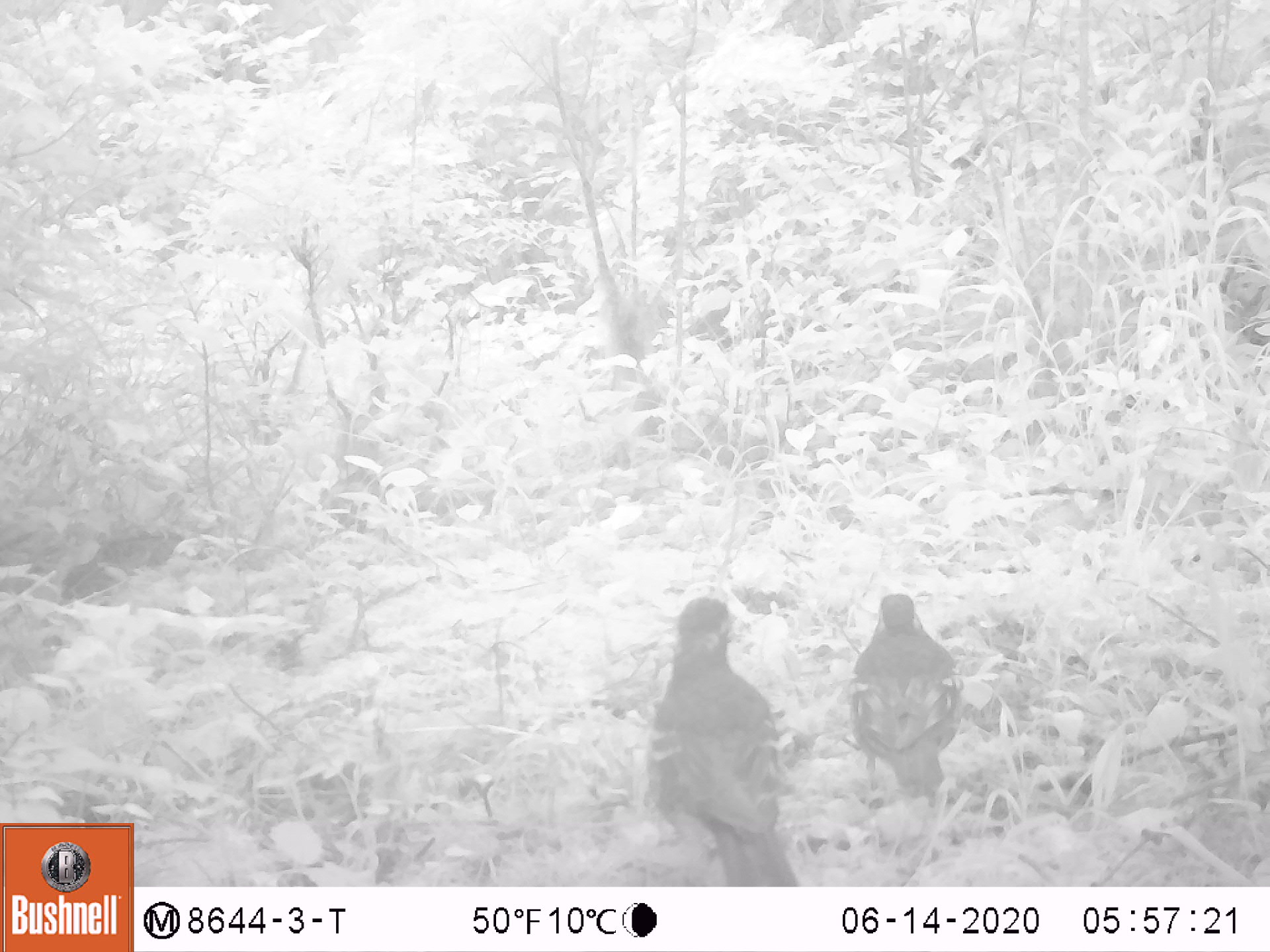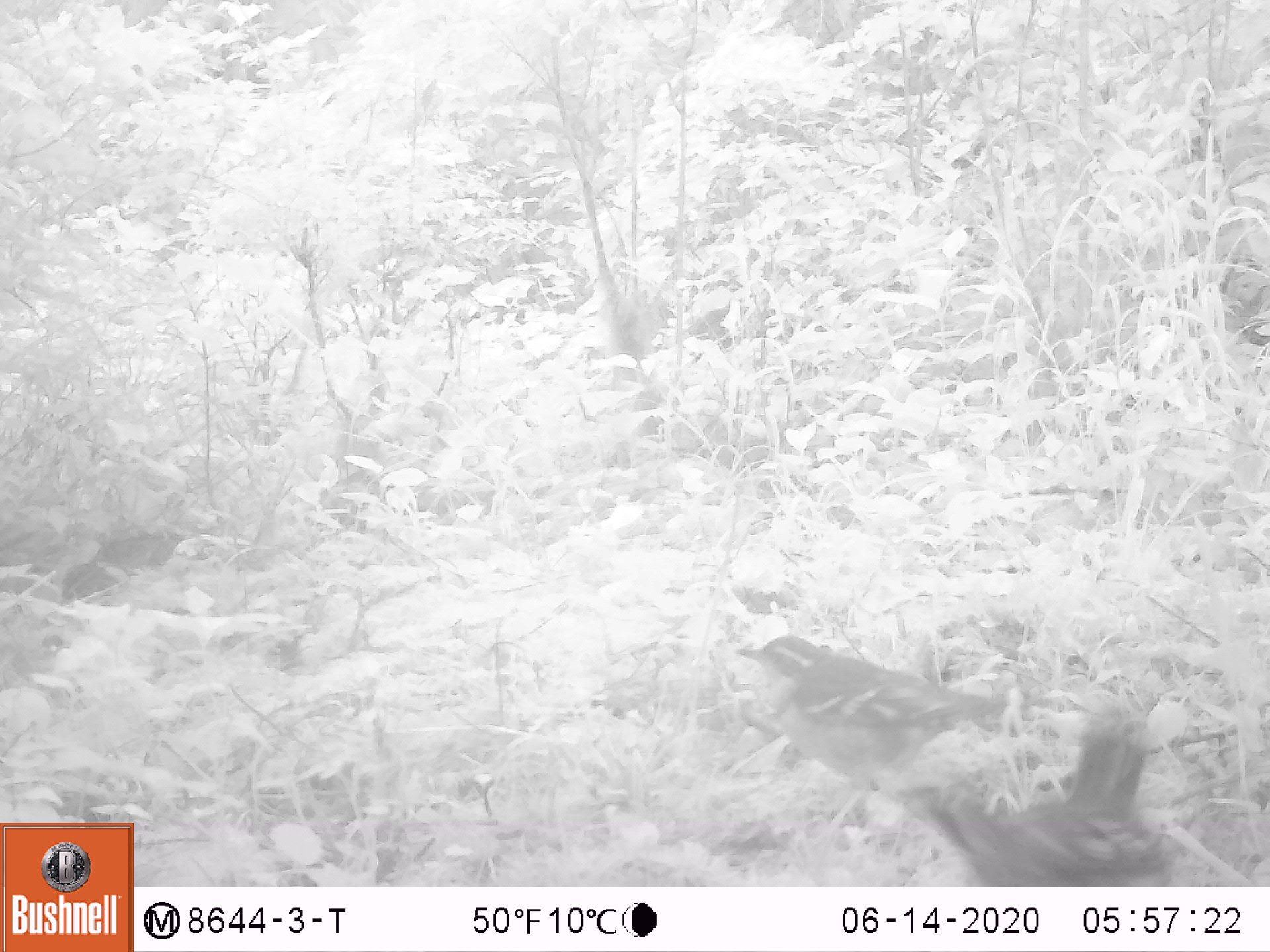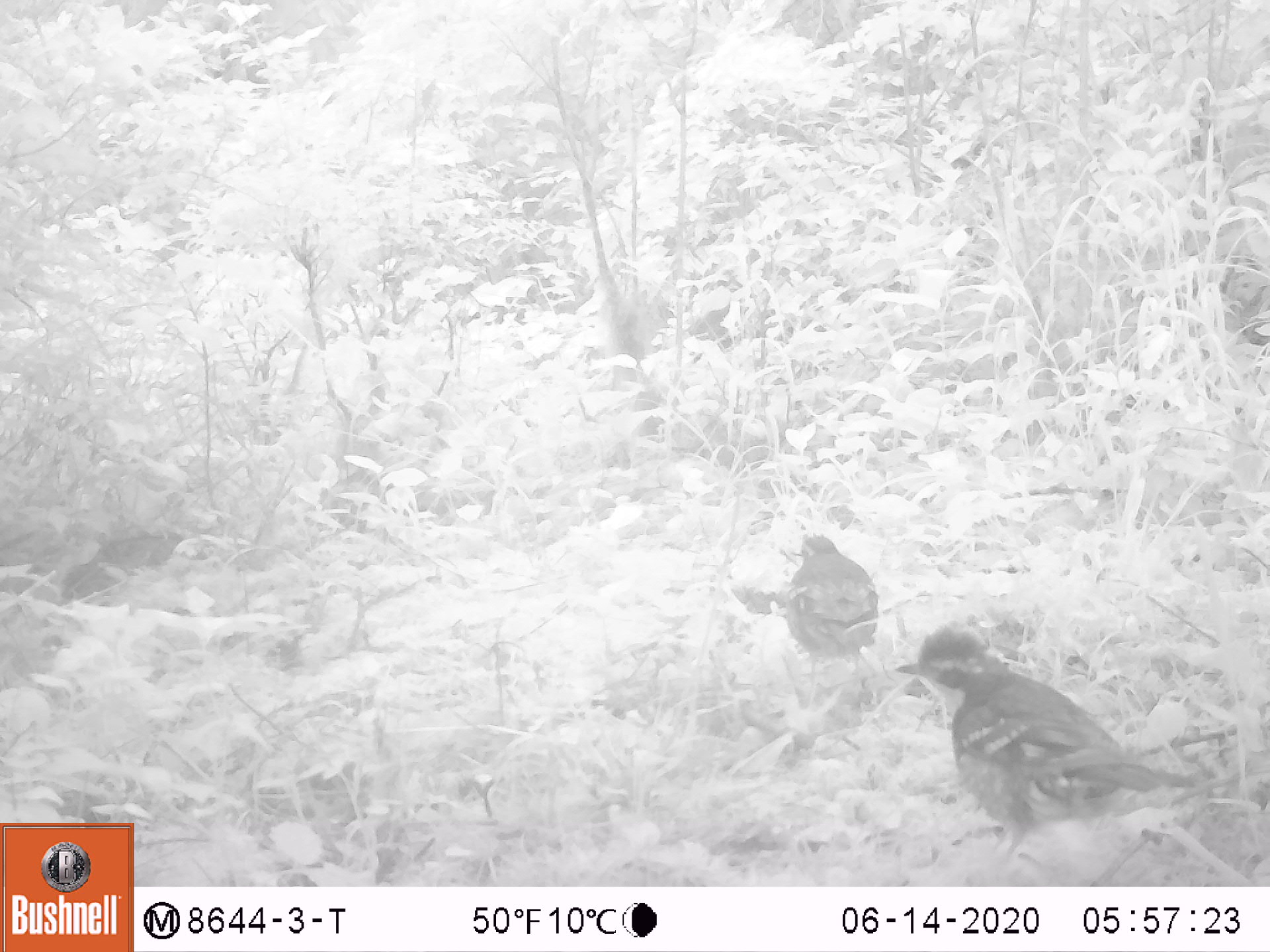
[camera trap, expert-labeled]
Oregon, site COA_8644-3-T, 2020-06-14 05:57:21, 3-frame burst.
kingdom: Animalia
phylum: Chordata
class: Aves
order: Passeriformes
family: Turdidae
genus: Ixoreus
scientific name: Ixoreus naevius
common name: varied thrush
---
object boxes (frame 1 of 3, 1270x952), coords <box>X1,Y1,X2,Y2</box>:
varied thrush: <box>652,591,794,884</box>; <box>852,591,965,806</box>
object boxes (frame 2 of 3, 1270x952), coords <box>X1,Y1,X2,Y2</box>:
varied thrush: <box>733,632,1001,814</box>; <box>980,730,1168,886</box>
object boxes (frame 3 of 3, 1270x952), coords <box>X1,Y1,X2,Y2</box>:
varied thrush: <box>900,635,1180,843</box>; <box>780,528,877,687</box>